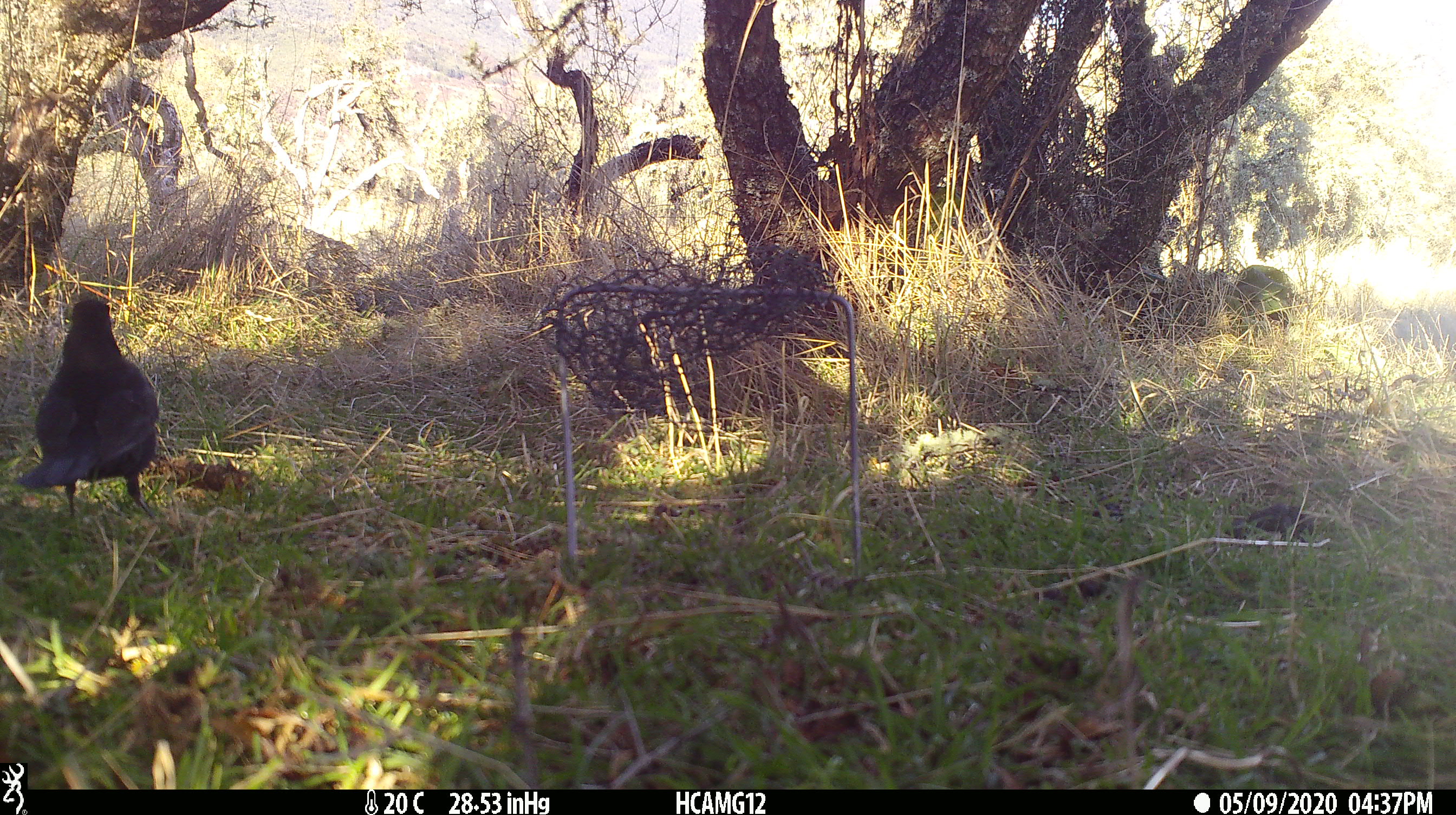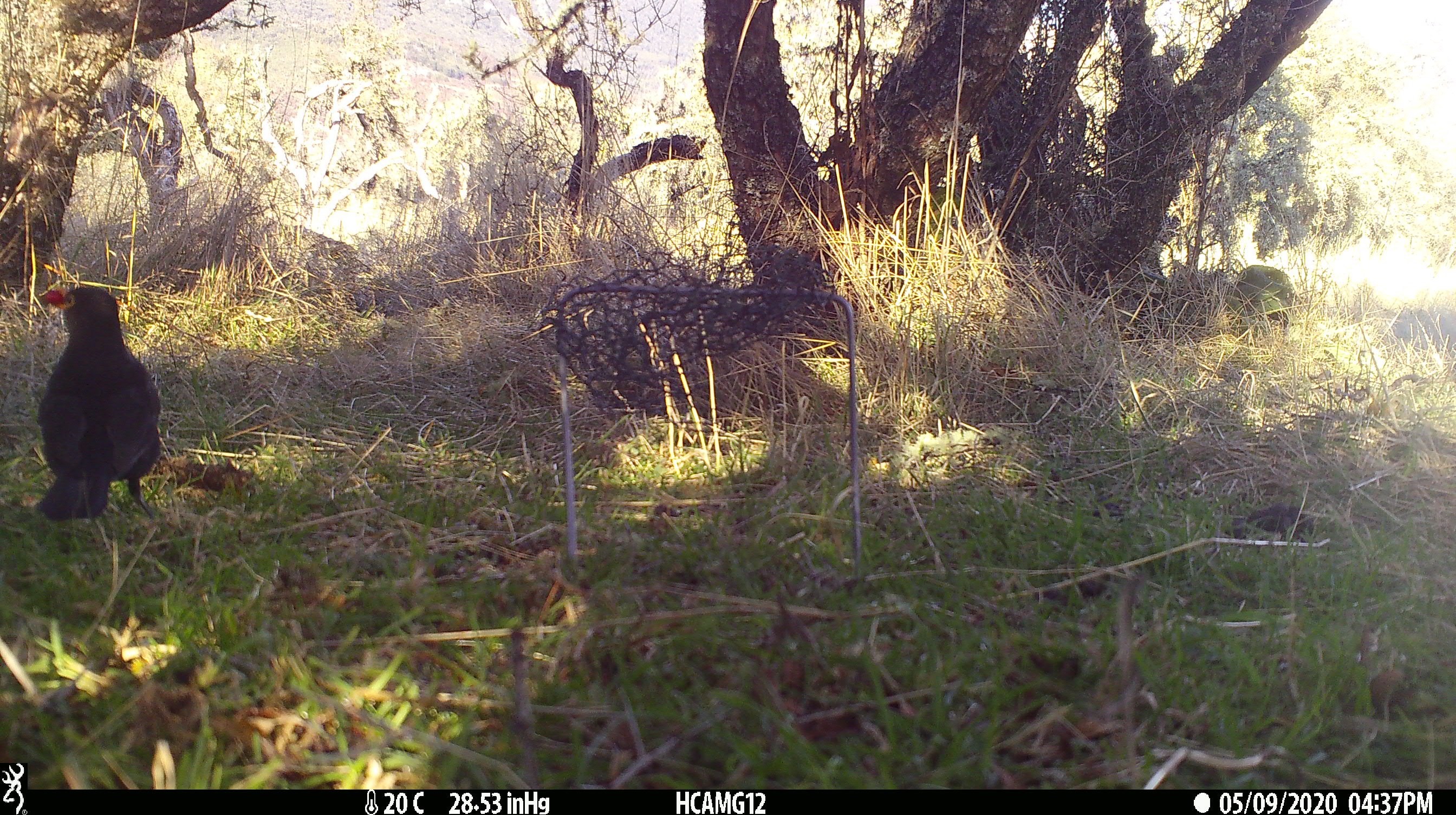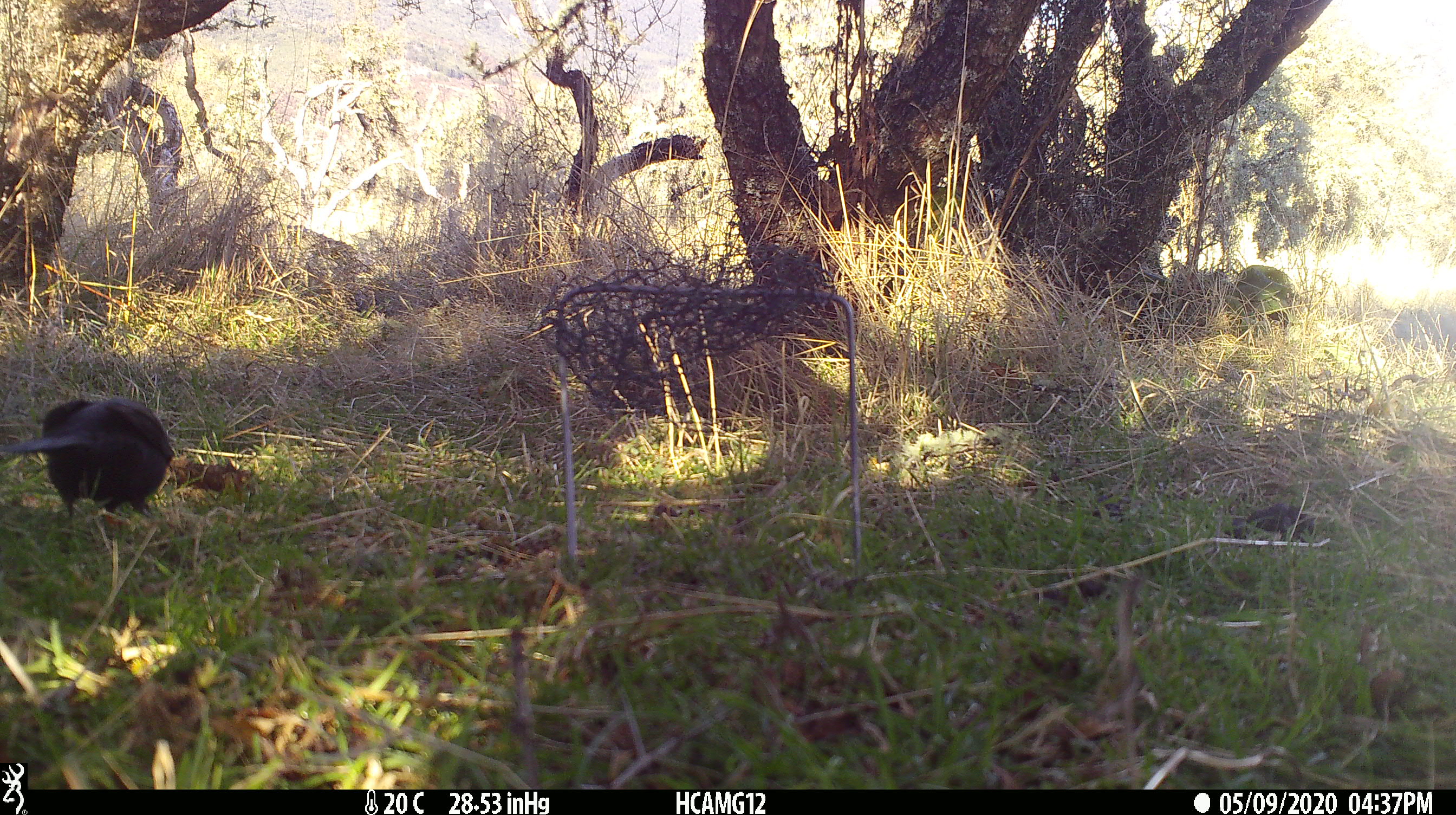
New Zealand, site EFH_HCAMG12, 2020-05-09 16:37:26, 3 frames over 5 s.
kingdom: Animalia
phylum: Chordata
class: Aves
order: Passeriformes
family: Turdidae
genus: Turdus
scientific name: Turdus merula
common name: eurasian blackbird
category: blackbird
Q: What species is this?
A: Blackbird (eurasian blackbird) (Turdus merula).